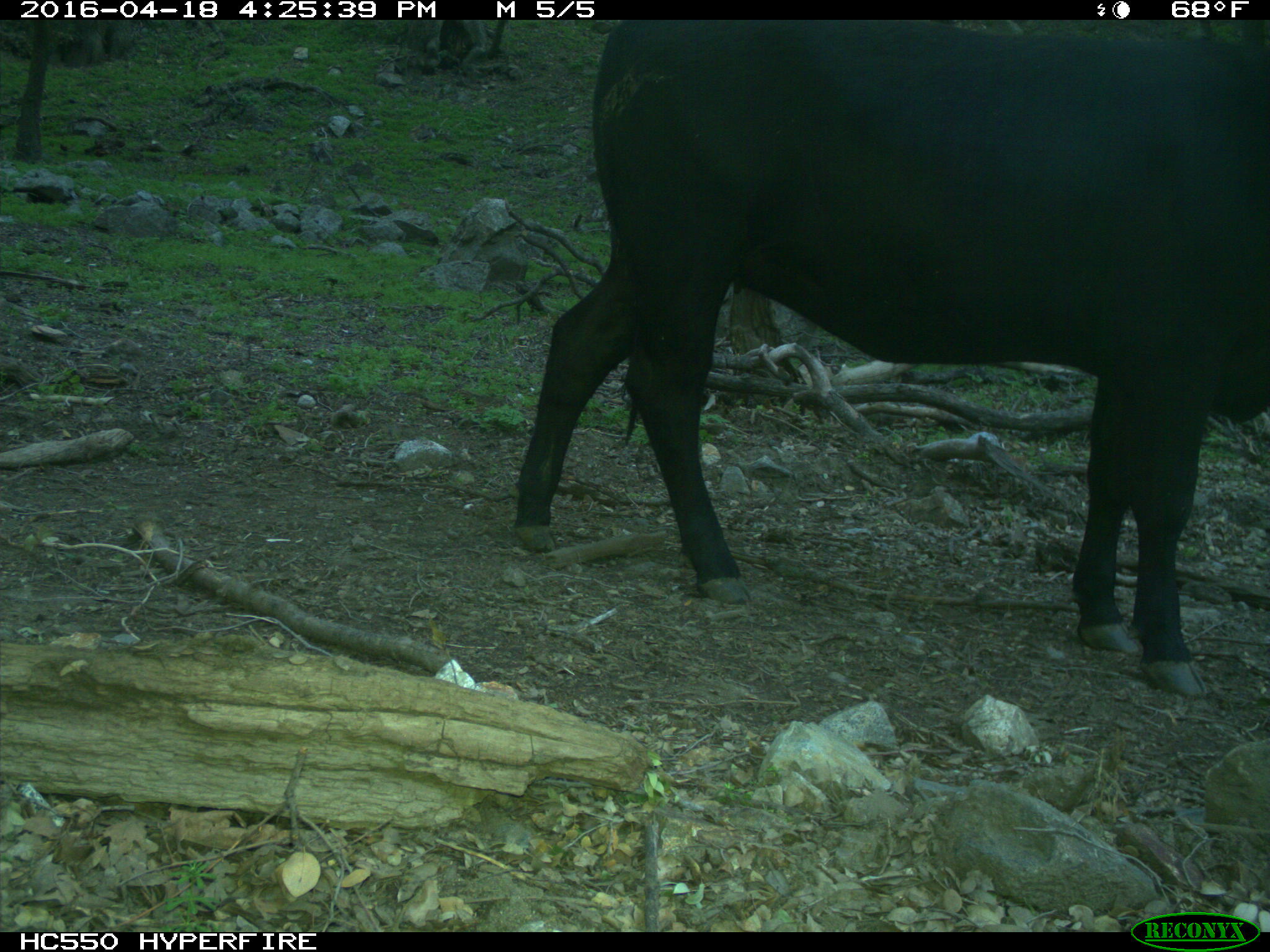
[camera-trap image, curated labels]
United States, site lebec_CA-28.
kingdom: Animalia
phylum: Chordata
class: Mammalia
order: Artiodactyla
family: Bovidae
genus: Bos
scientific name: Bos taurus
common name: domestic cow